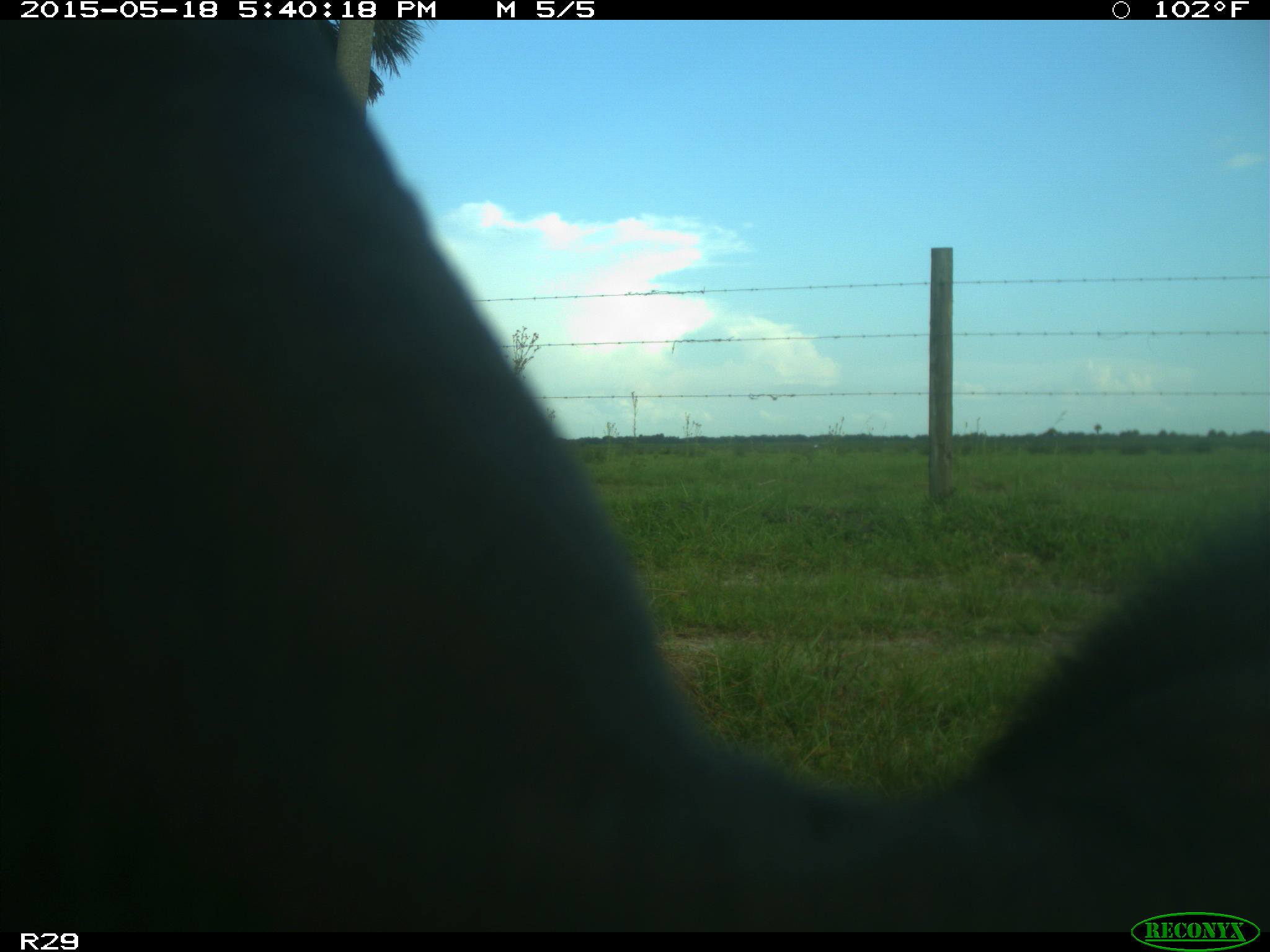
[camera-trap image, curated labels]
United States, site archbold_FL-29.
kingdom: Animalia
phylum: Chordata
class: Mammalia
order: Artiodactyla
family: Bovidae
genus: Bos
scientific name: Bos taurus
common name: domestic cow